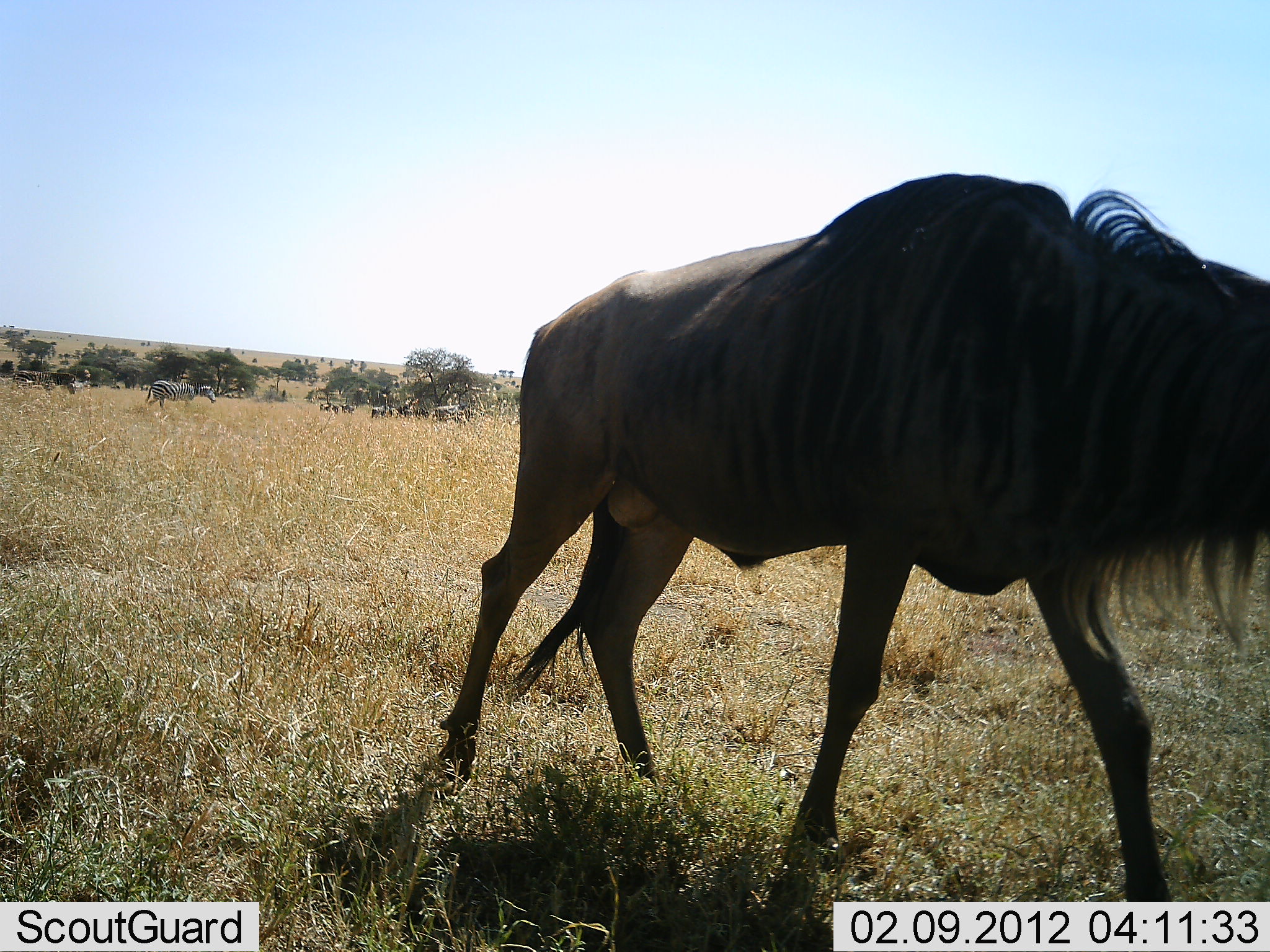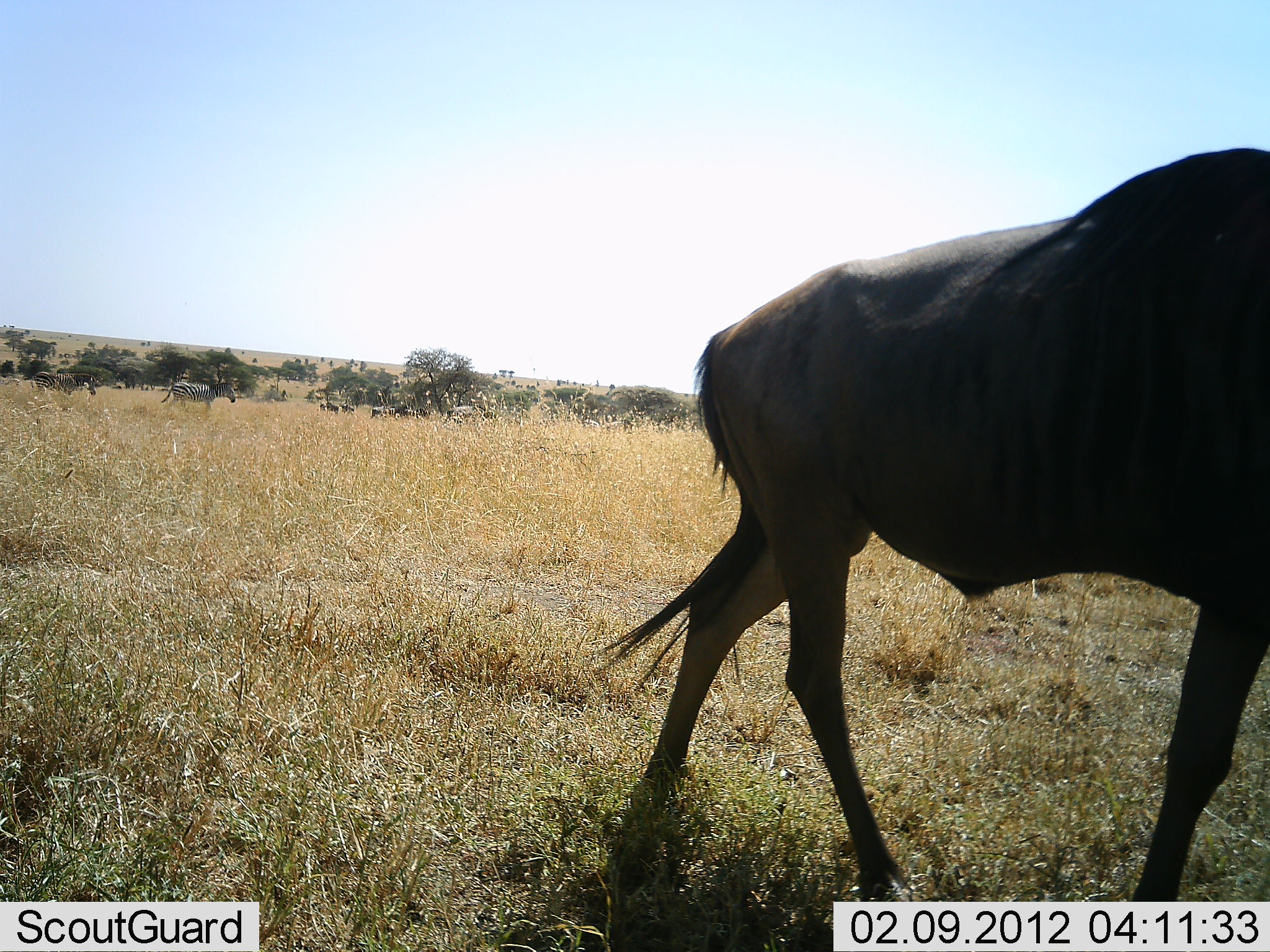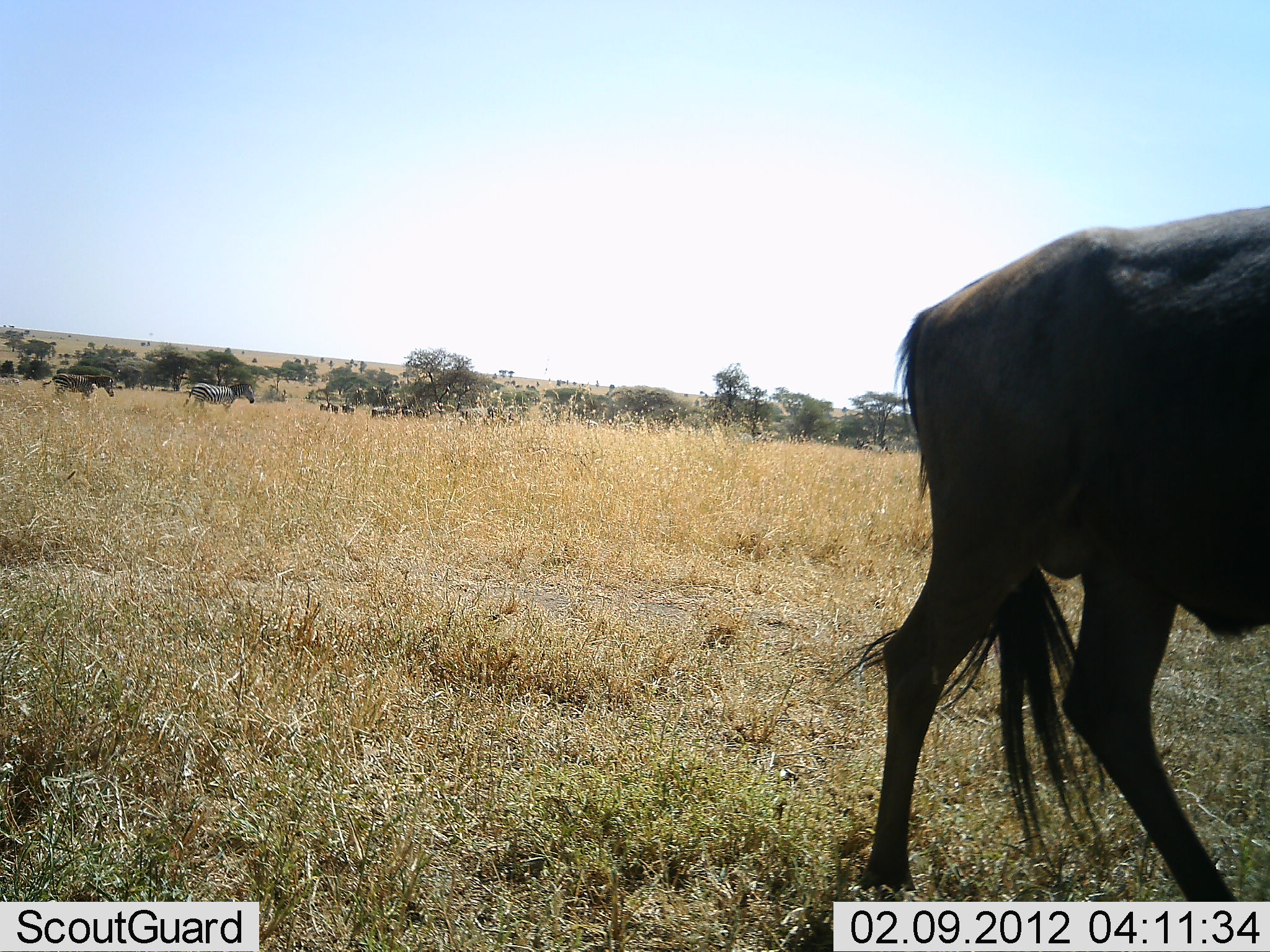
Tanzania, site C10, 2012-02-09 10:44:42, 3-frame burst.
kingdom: Animalia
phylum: Chordata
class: Mammalia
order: Artiodactyla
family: Bovidae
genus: Connochaetes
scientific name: Connochaetes taurinus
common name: blue wildebeest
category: wildebeest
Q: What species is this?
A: Wildebeest (blue wildebeest) (Connochaetes taurinus).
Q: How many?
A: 1.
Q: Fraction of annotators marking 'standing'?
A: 4%.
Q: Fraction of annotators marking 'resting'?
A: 0%.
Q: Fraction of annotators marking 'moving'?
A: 100%.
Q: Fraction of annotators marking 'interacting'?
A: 0%.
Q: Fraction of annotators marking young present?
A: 0%.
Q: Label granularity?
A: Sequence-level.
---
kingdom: Animalia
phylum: Chordata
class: Mammalia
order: Perissodactyla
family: Equidae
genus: Equus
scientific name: Equus quagga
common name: plains zebra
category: zebra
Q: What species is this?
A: Zebra (plains zebra) (Equus quagga).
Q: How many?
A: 3.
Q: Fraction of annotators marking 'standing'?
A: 14%.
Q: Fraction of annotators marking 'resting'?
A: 0%.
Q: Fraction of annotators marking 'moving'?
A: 86%.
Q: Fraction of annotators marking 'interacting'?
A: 0%.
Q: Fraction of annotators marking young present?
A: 0%.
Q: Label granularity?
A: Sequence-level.